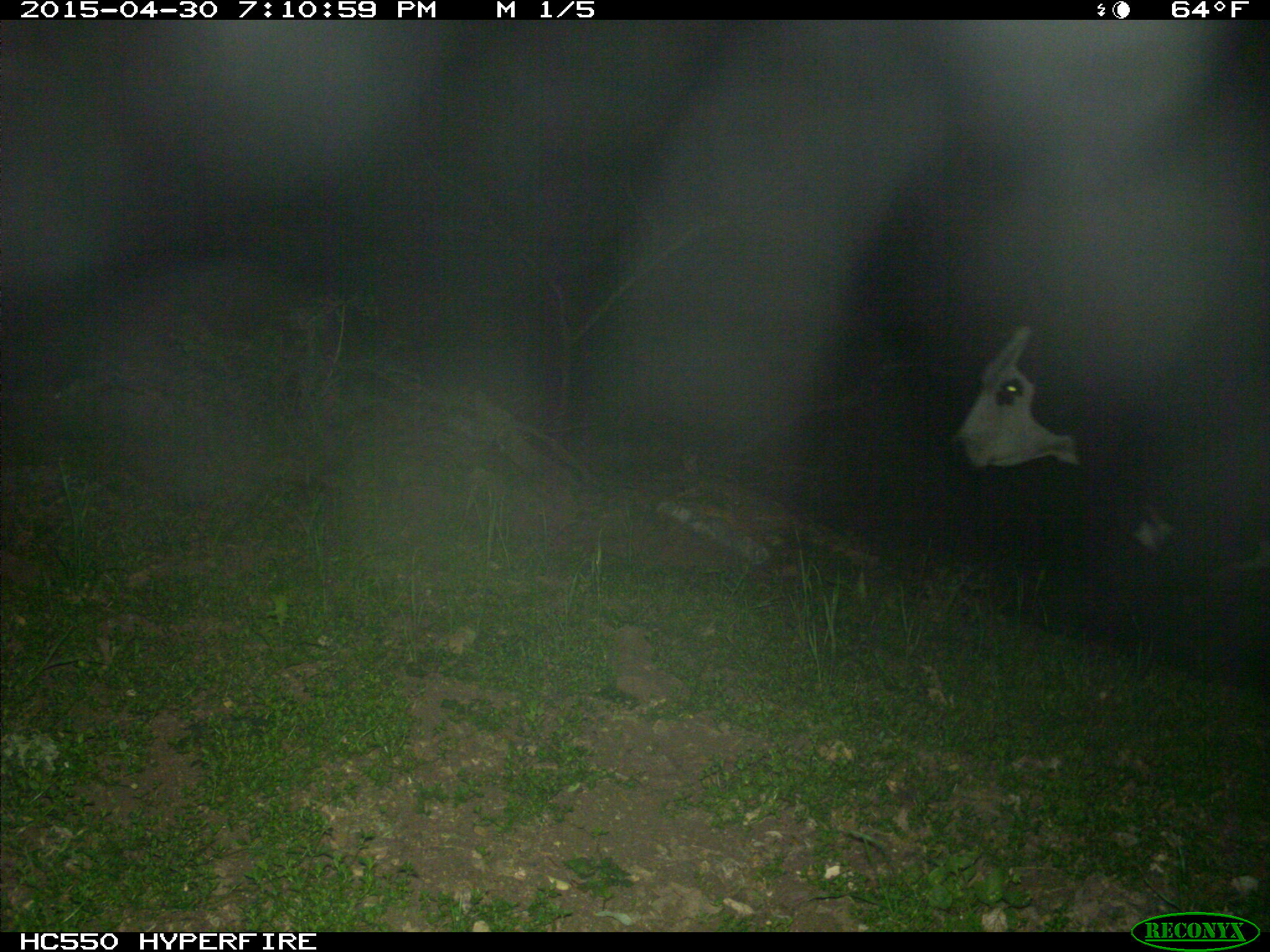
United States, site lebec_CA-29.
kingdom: Animalia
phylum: Chordata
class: Mammalia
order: Artiodactyla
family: Bovidae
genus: Bos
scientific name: Bos taurus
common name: domestic cow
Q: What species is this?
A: Bos taurus (domestic cow).